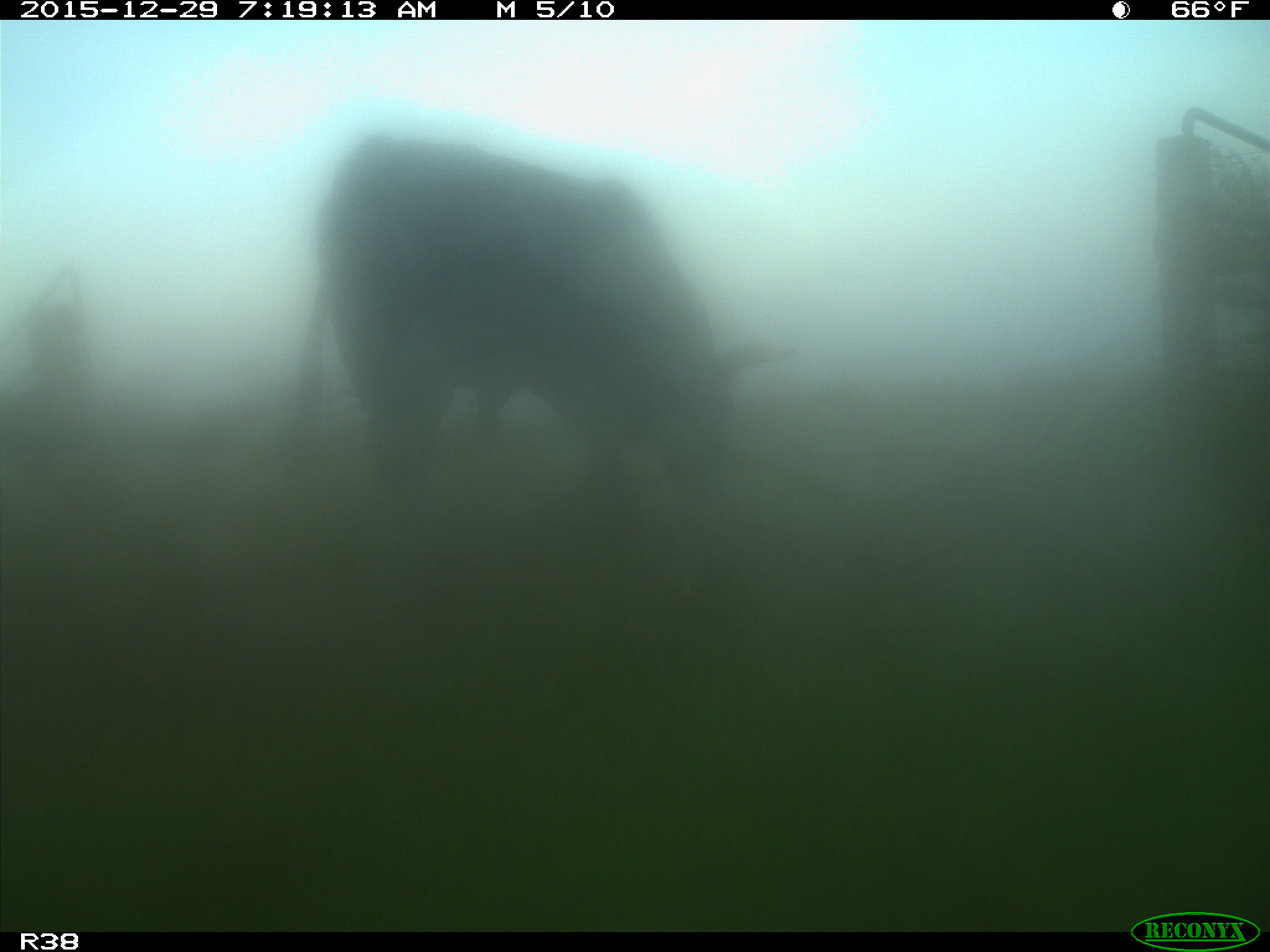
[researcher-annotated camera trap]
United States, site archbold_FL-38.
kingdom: Animalia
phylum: Chordata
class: Mammalia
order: Artiodactyla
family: Bovidae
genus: Bos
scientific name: Bos taurus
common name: domestic cow